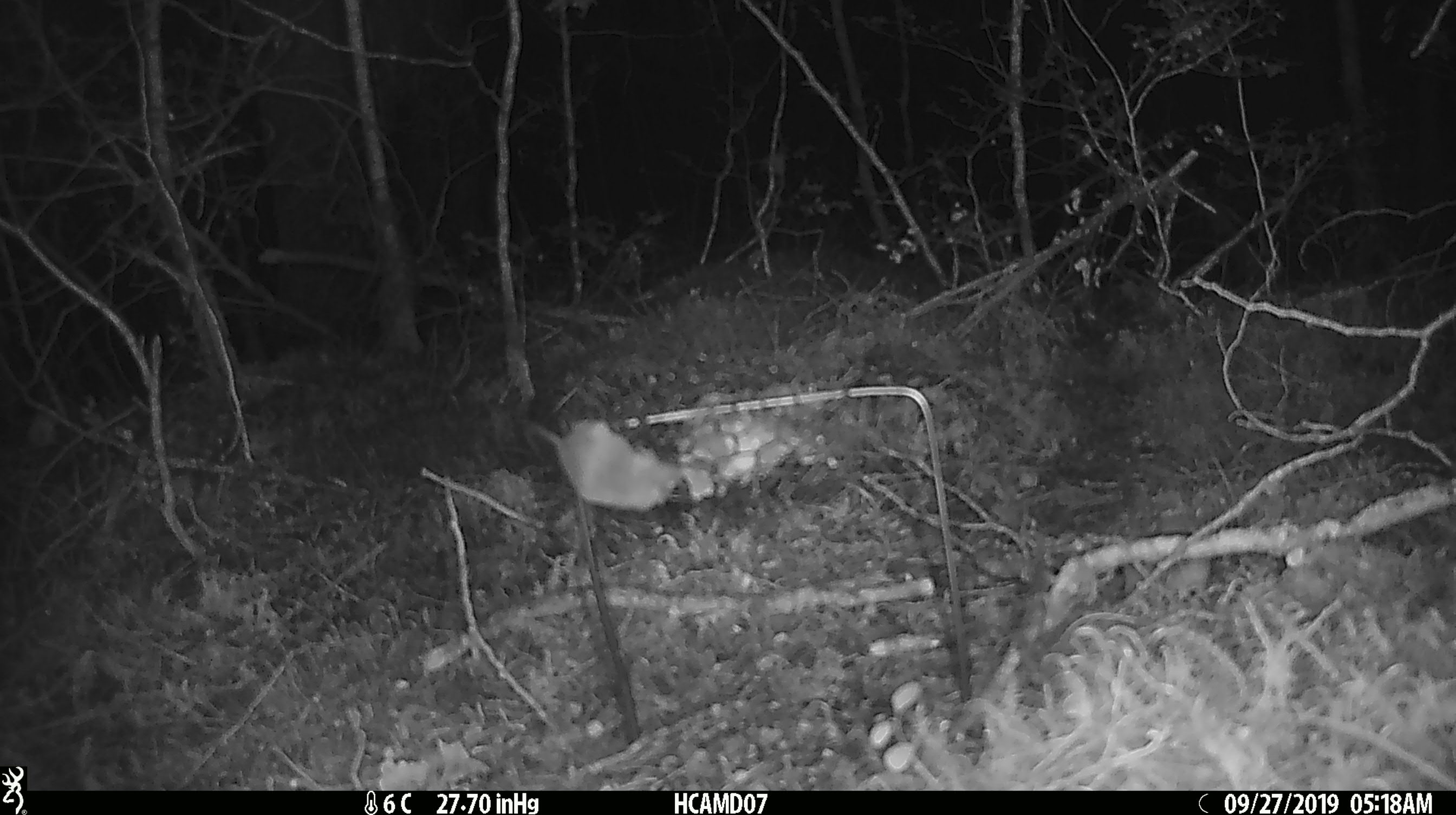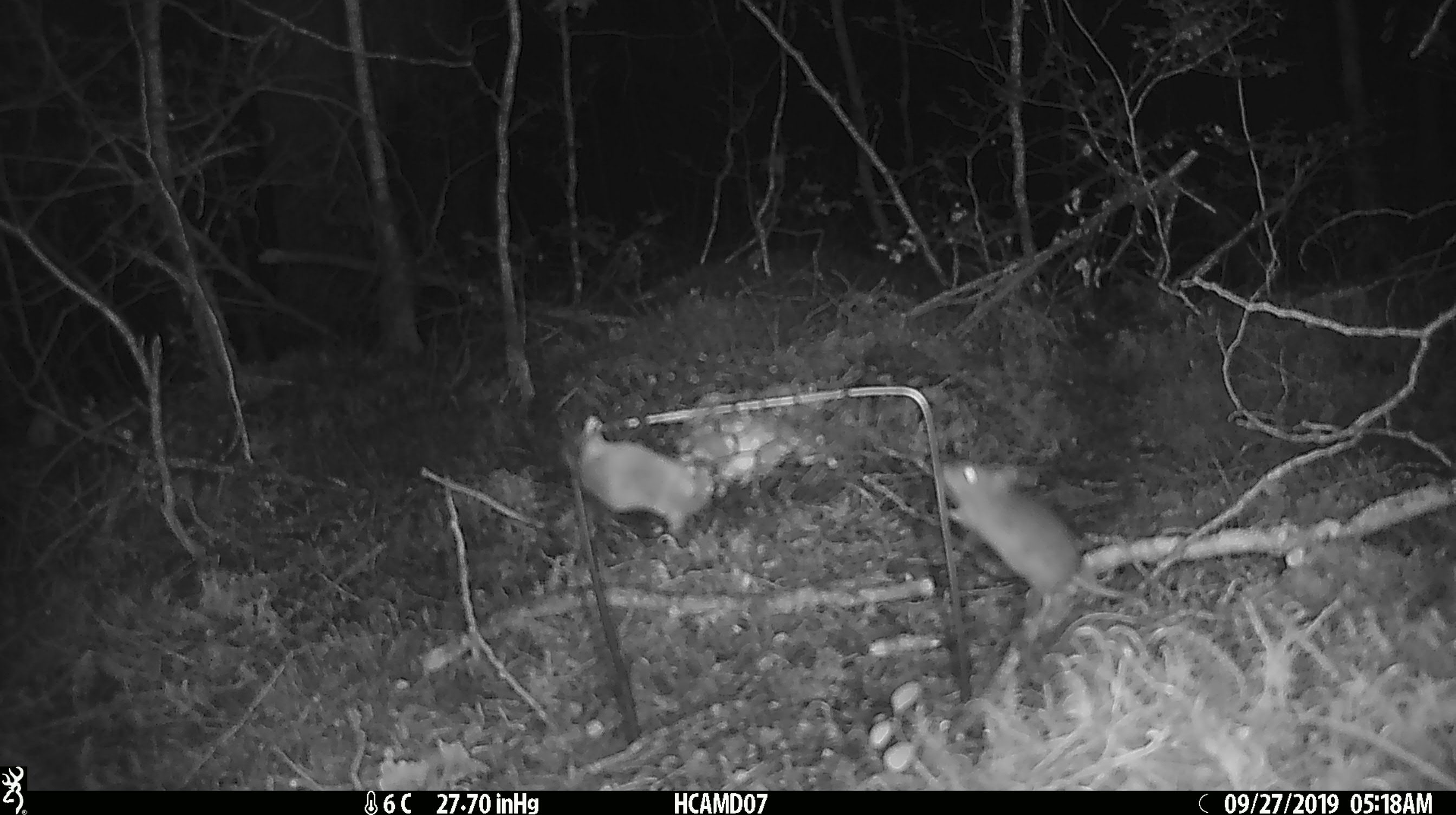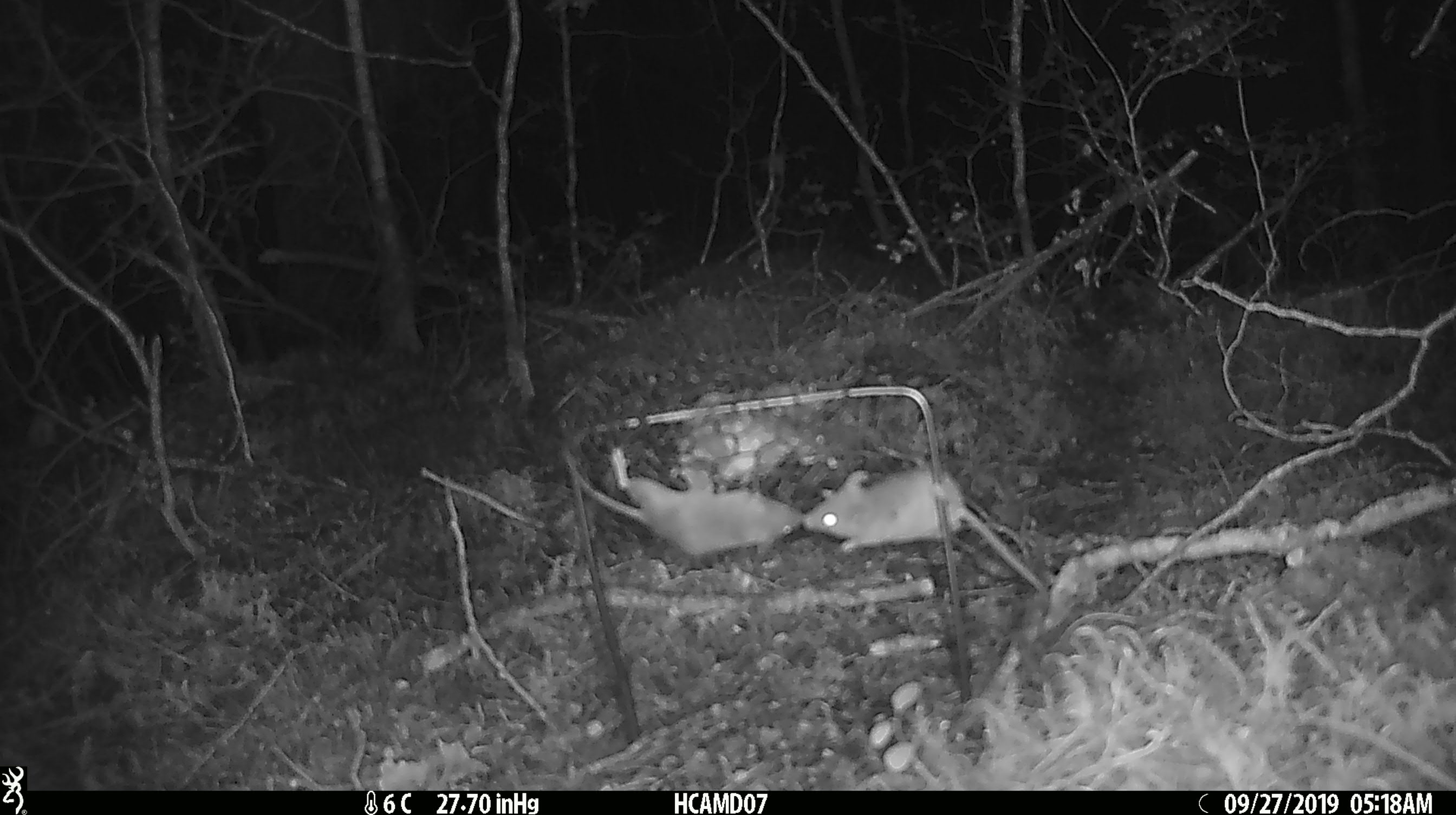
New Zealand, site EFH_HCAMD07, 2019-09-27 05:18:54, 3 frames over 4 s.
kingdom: Animalia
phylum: Chordata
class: Mammalia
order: Rodentia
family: Muridae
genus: Mus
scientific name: Mus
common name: mouse